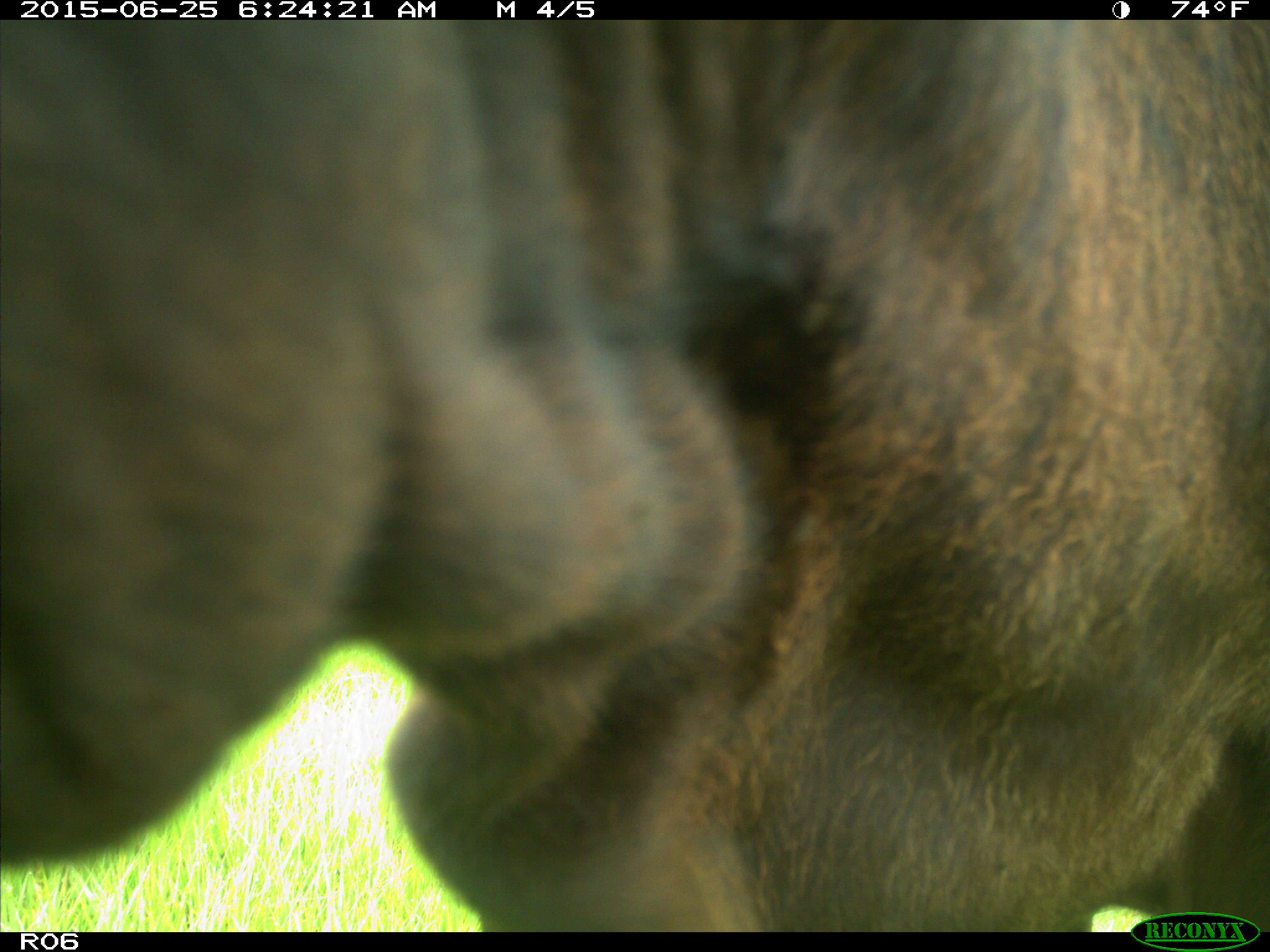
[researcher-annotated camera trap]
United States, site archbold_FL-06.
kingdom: Animalia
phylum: Chordata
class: Mammalia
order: Artiodactyla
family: Bovidae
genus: Bos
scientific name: Bos taurus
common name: domestic cow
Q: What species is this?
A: Bos taurus (domestic cow).